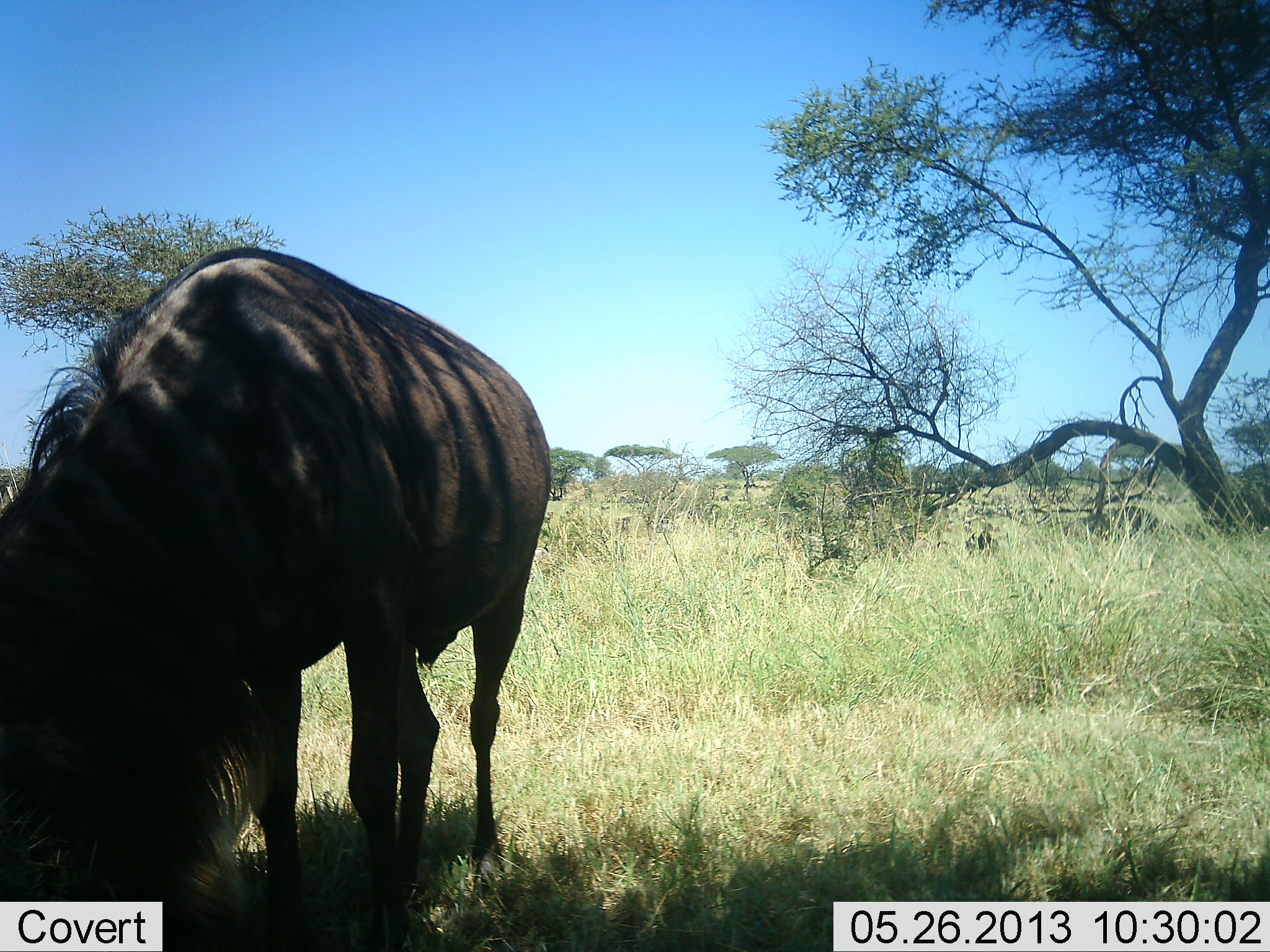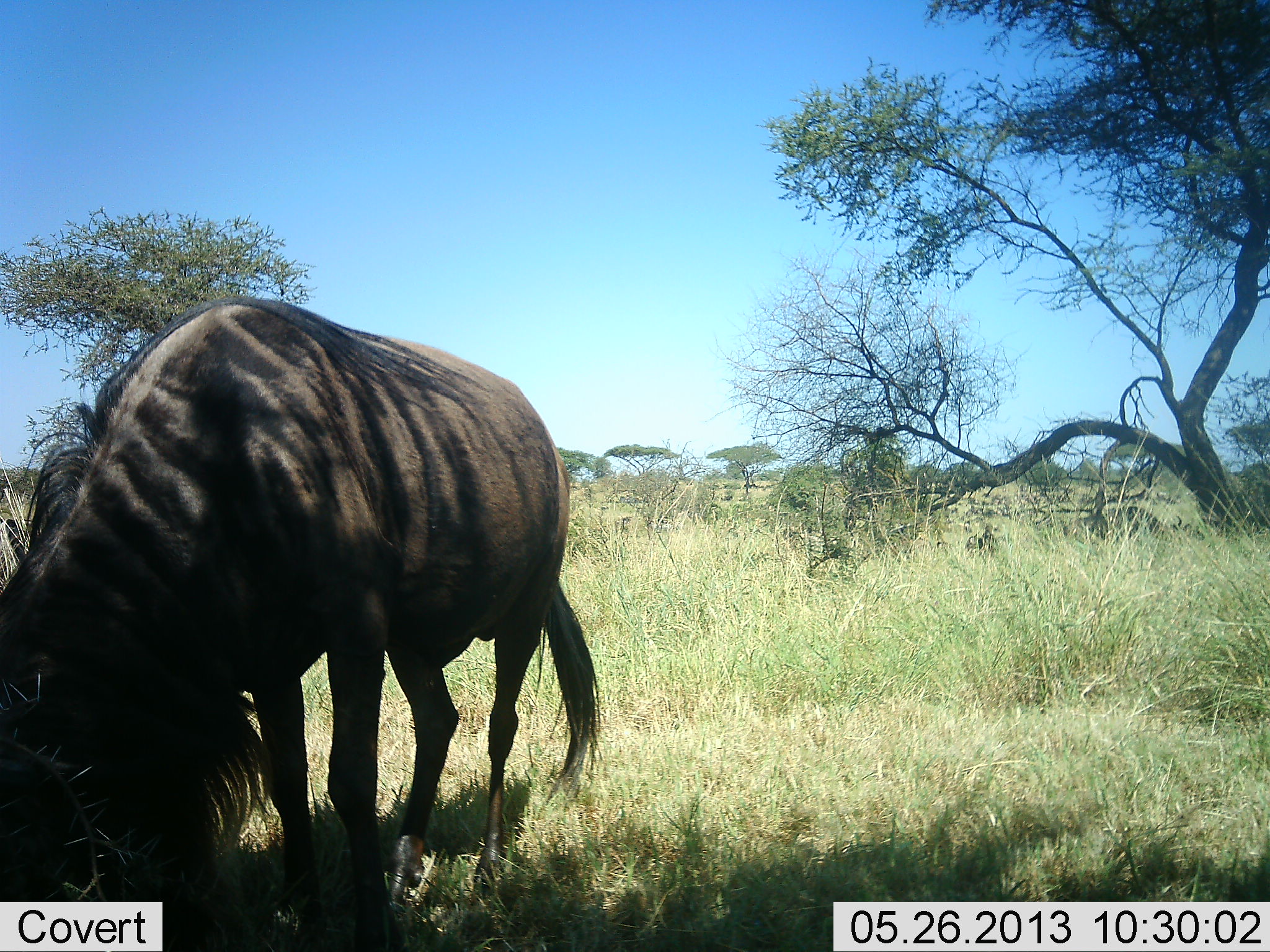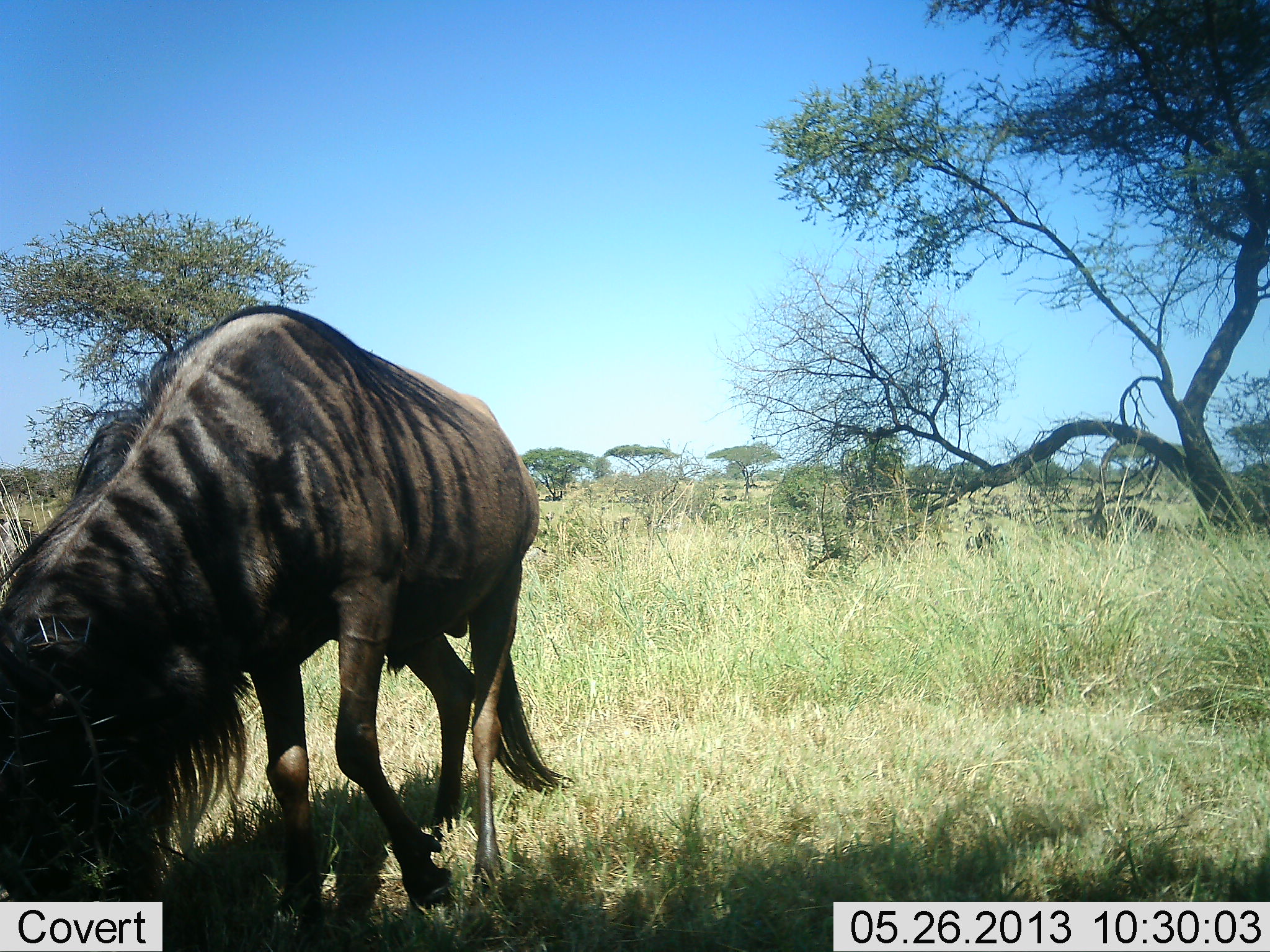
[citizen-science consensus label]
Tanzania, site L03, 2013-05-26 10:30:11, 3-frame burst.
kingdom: Animalia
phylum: Chordata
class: Mammalia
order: Artiodactyla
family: Bovidae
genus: Connochaetes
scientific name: Connochaetes taurinus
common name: blue wildebeest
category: wildebeest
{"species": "wildebeest (blue wildebeest) (Connochaetes taurinus)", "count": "1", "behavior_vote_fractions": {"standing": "10%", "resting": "0%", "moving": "20%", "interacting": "0%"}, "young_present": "0%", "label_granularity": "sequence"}